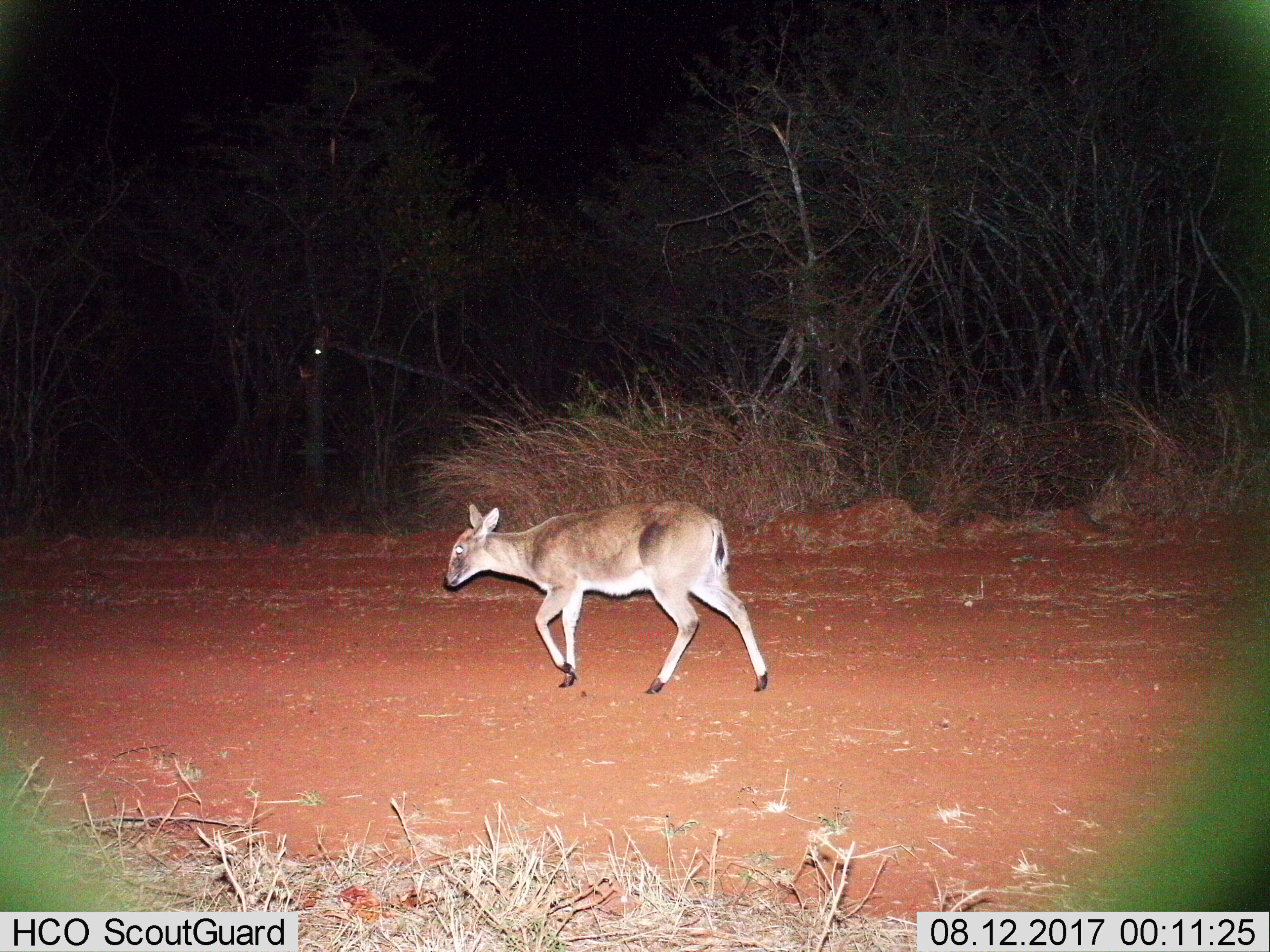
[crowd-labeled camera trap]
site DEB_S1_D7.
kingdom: Animalia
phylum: Chordata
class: Mammalia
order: Artiodactyla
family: Bovidae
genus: Sylvicapra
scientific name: Sylvicapra grimmia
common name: common duiker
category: duikercommongrey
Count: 1.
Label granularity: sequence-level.